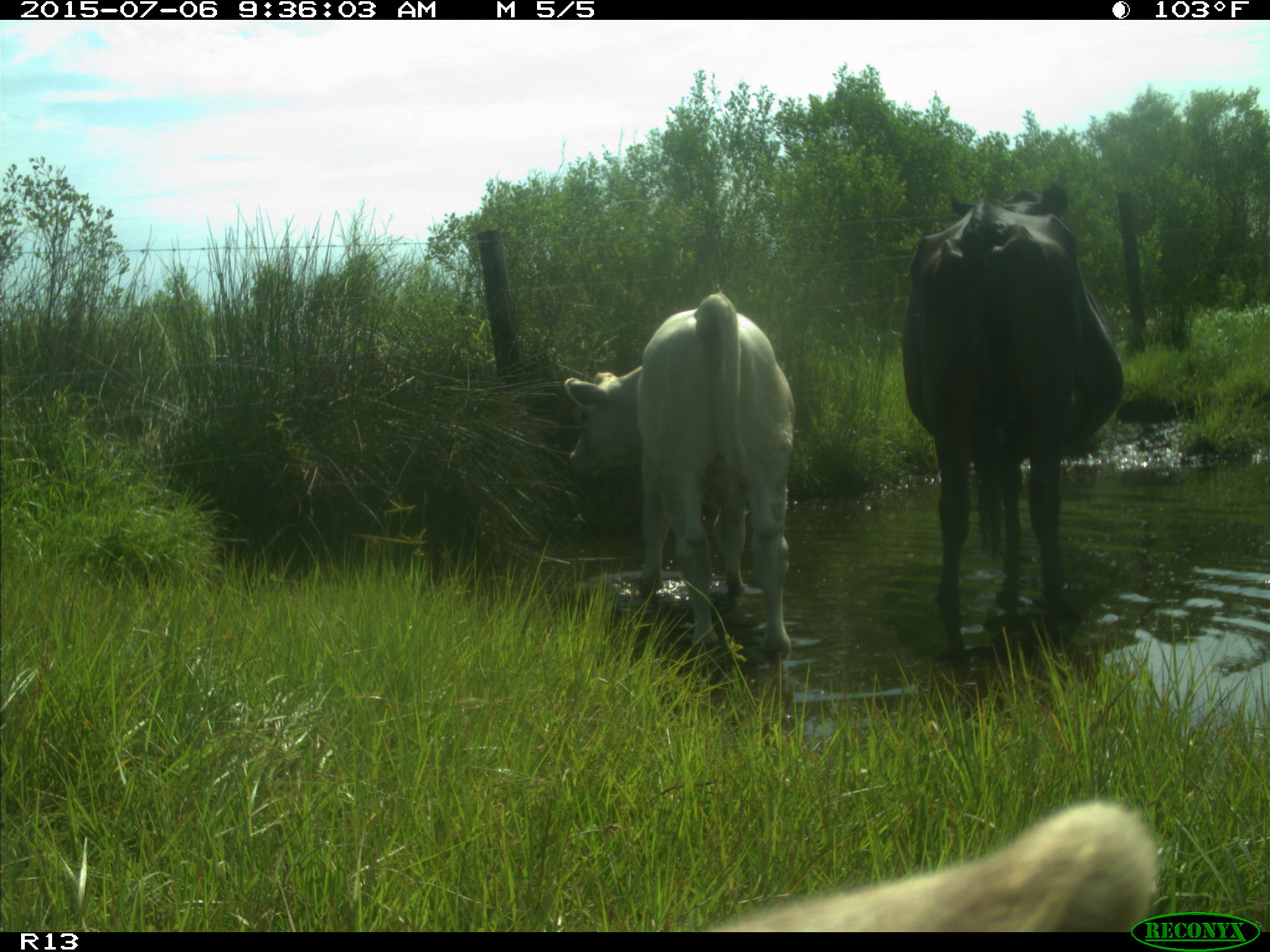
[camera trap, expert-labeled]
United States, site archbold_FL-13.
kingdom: Animalia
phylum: Chordata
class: Mammalia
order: Artiodactyla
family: Bovidae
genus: Bos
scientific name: Bos taurus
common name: domestic cow